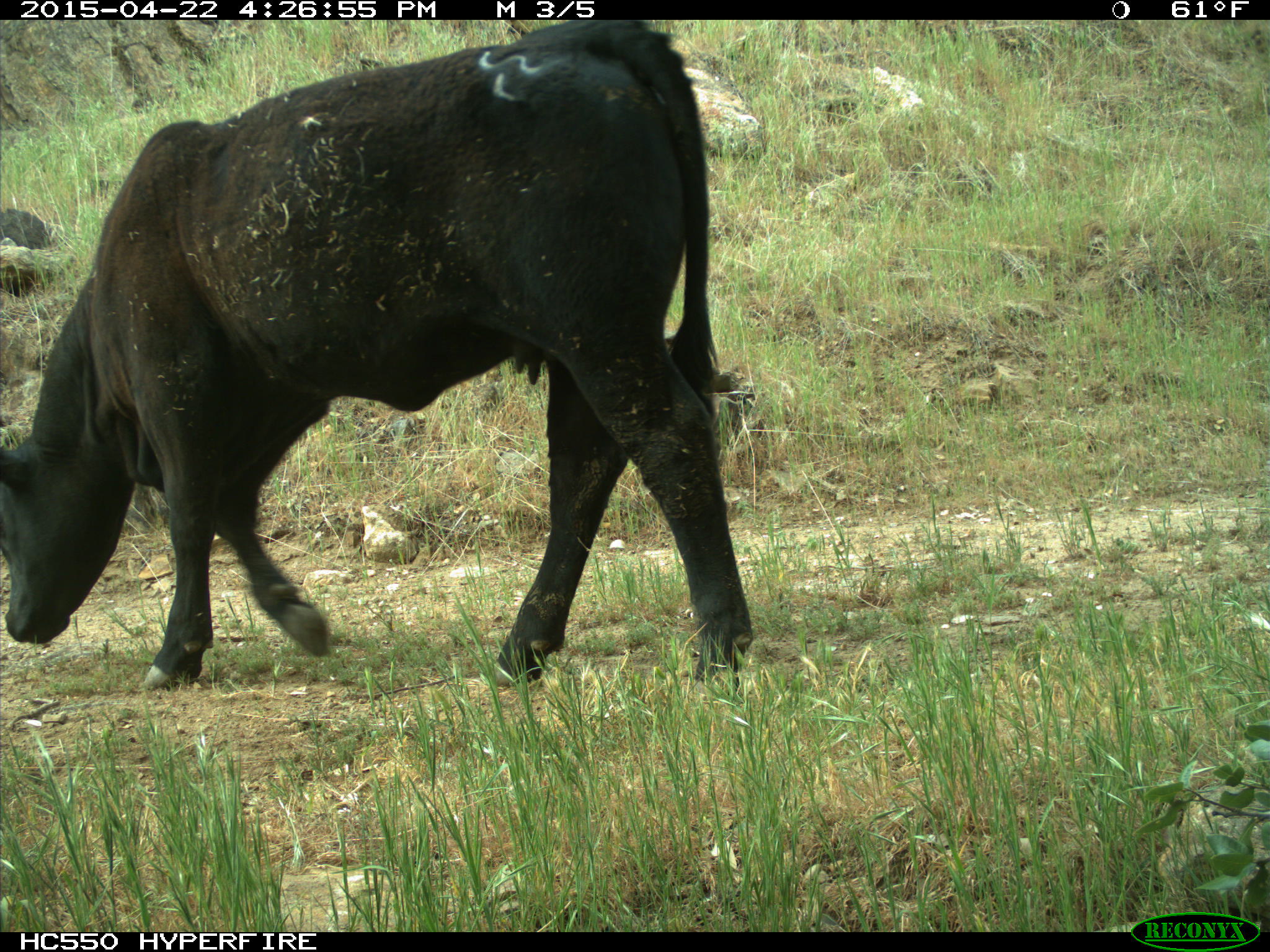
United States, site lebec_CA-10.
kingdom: Animalia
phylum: Chordata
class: Mammalia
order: Artiodactyla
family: Bovidae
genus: Bos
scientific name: Bos taurus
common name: domestic cow